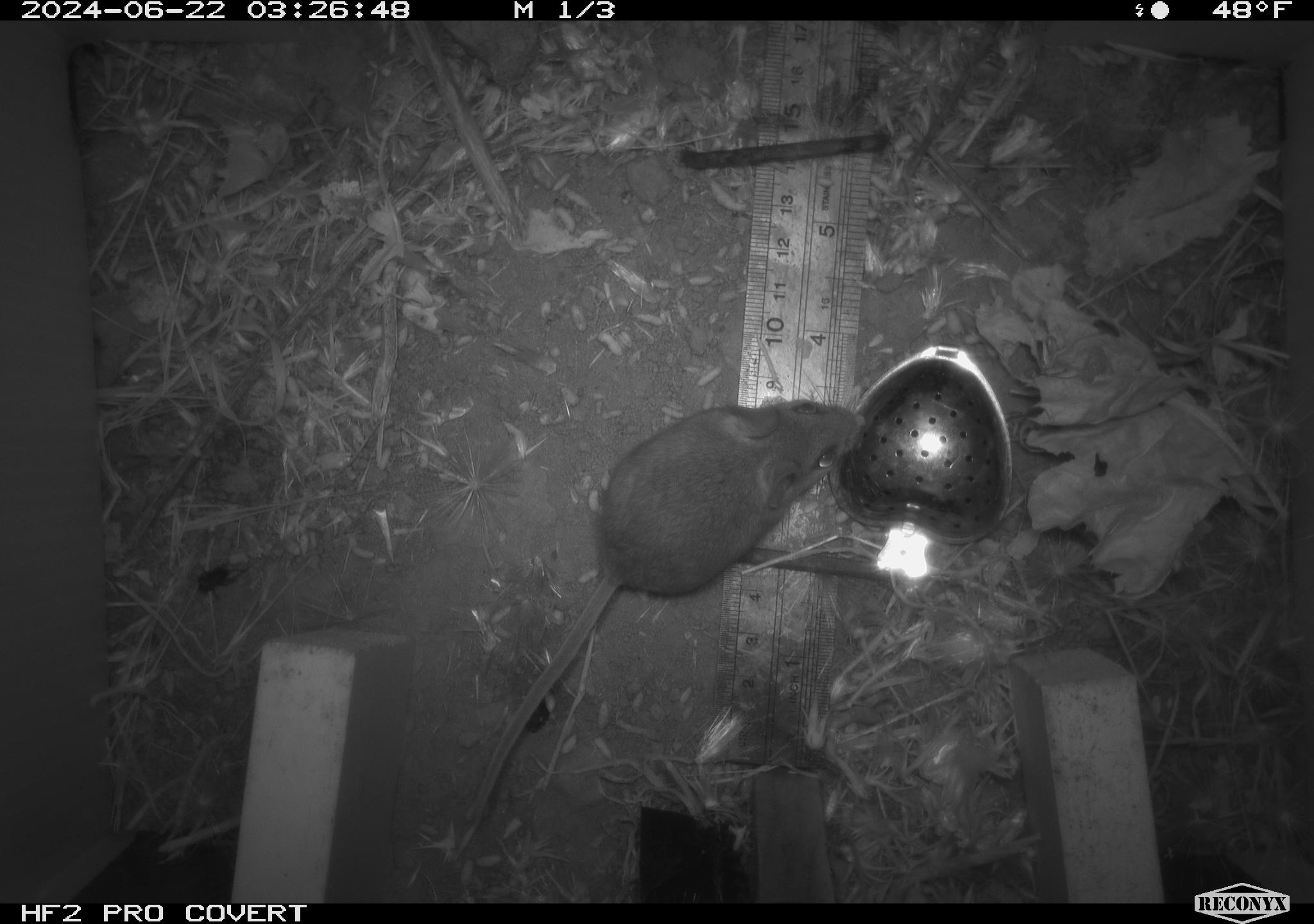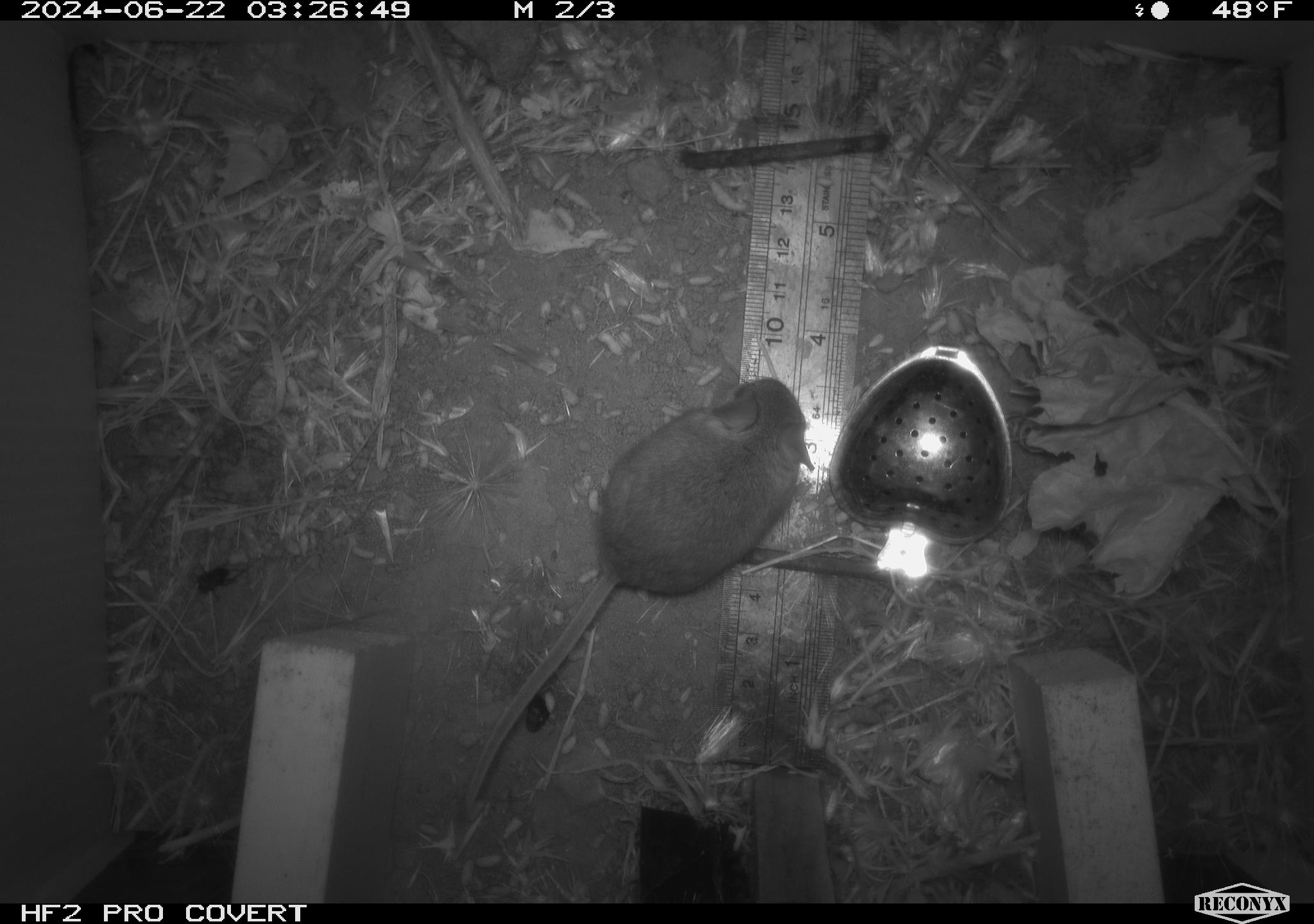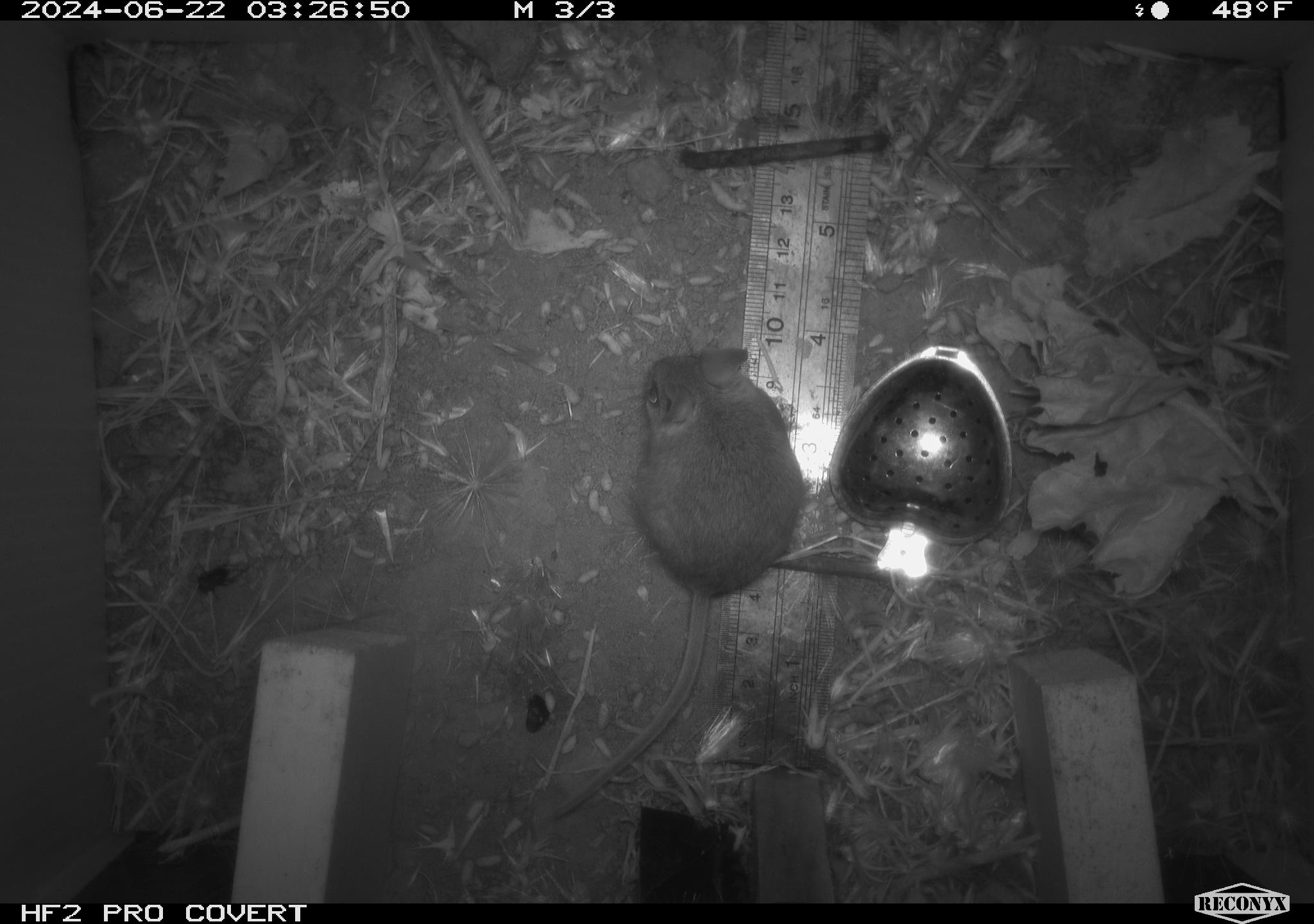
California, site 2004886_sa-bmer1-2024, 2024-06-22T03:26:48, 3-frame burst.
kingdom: Animalia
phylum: Chordata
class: Mammalia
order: Rodentia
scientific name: Rodentia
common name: mouse species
Mouse species (Rodentia).